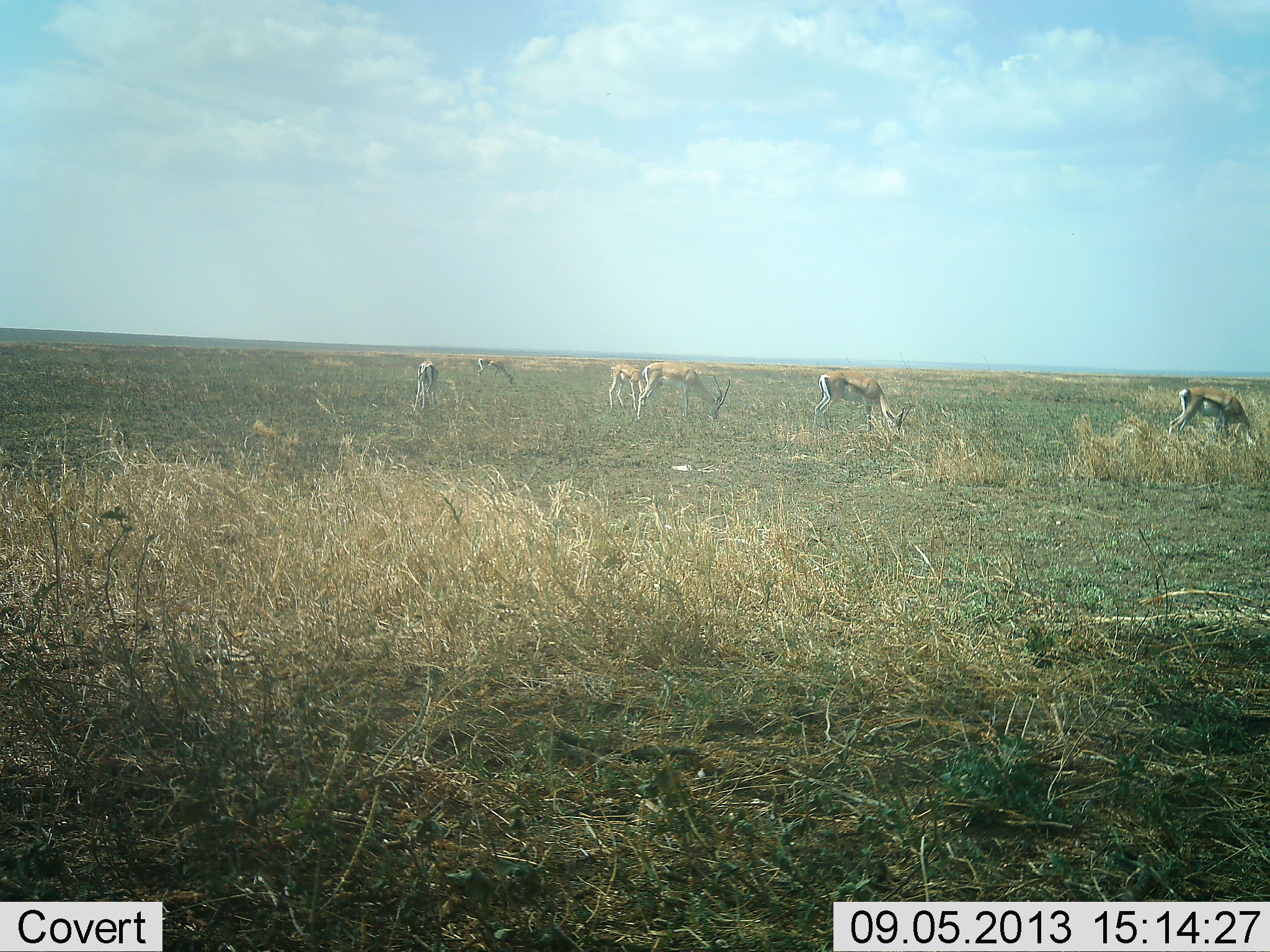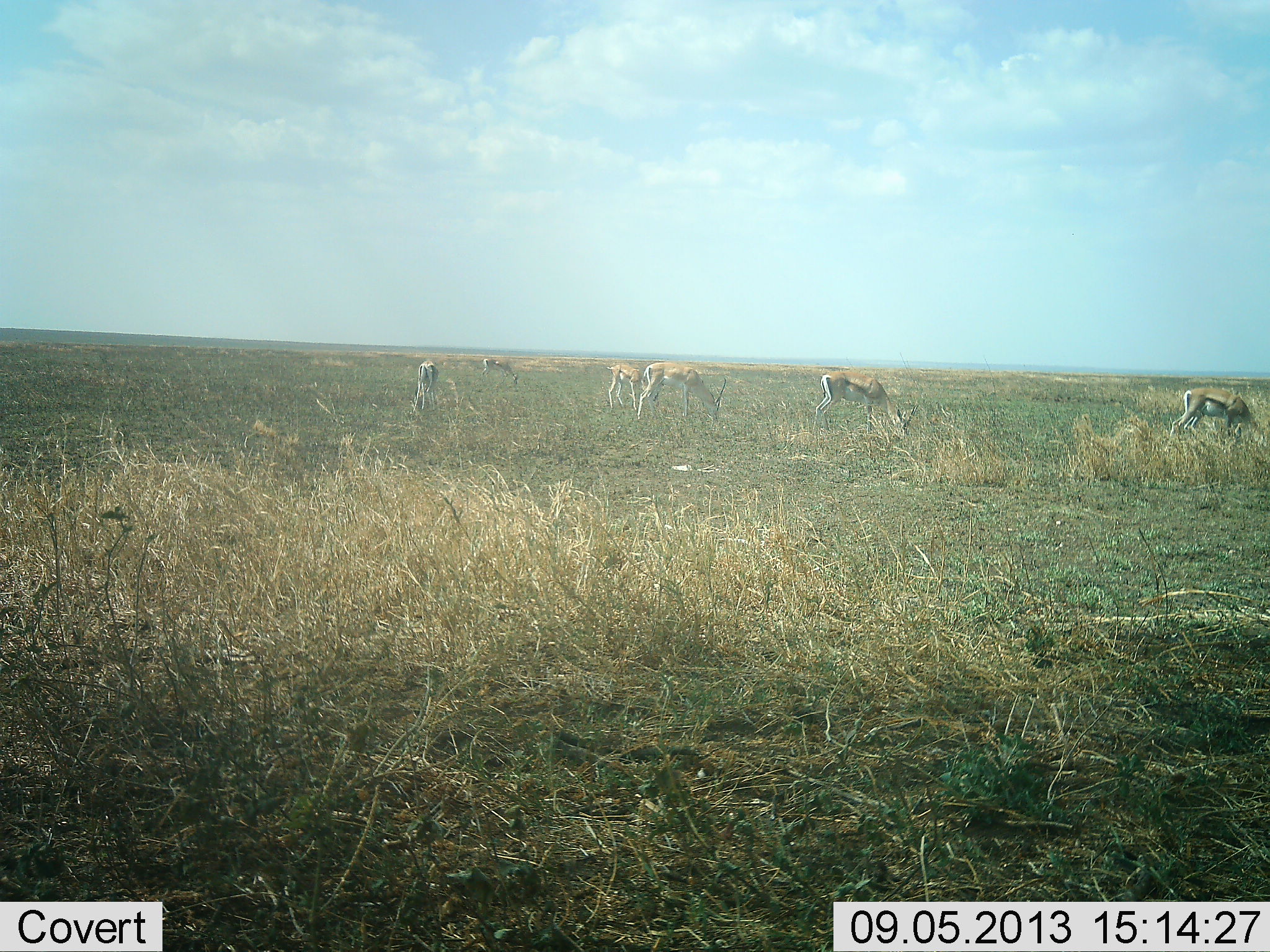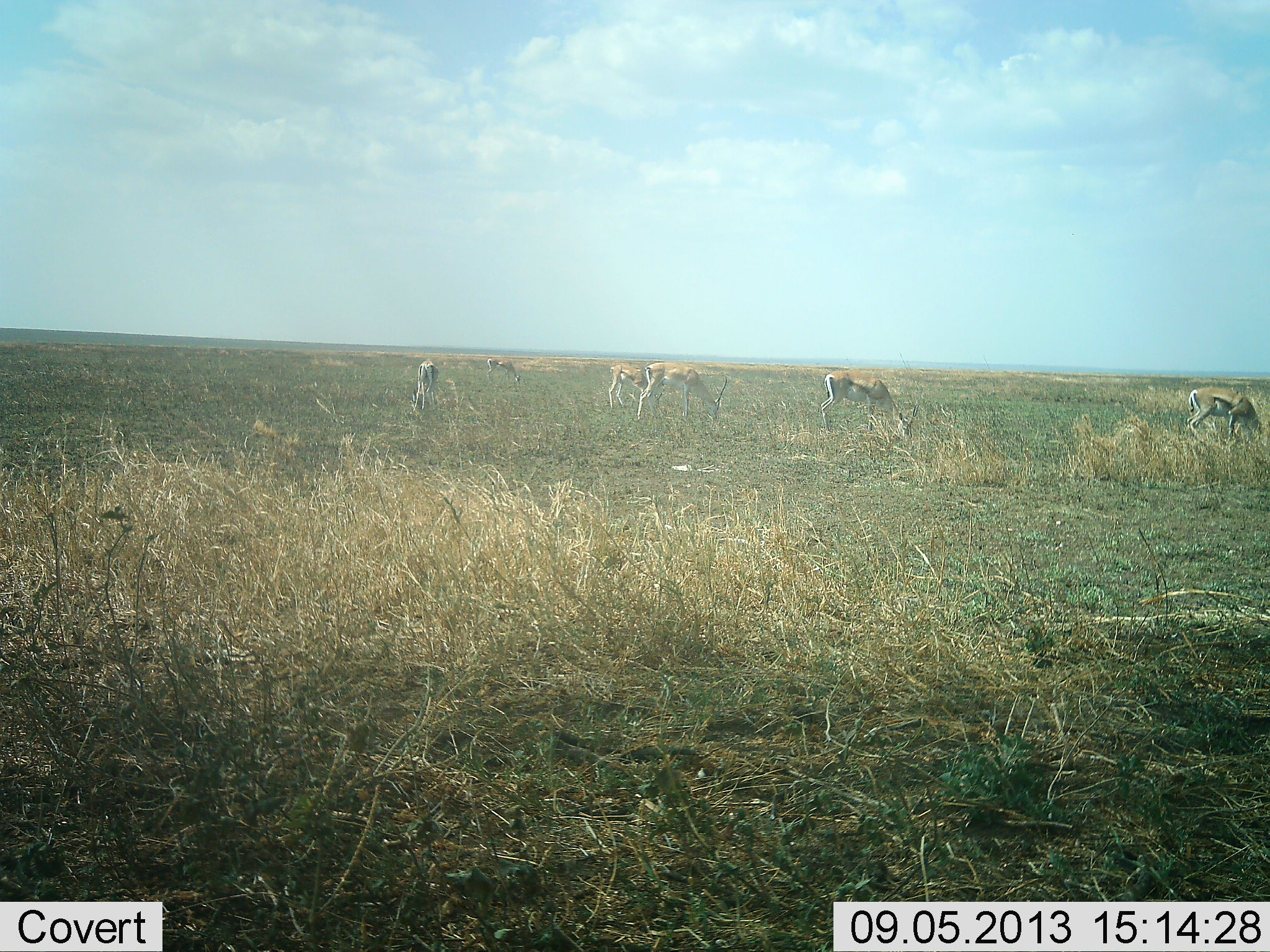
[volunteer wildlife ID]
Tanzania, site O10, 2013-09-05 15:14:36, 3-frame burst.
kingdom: Animalia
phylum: Chordata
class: Mammalia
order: Artiodactyla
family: Bovidae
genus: Eudorcas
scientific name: Eudorcas thomsonii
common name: thomson's gazelle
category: gazellethomsons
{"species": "gazellethomsons (thomson's gazelle) (Eudorcas thomsonii)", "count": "6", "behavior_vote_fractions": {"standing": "27%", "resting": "4%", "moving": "15%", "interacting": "4%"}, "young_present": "0%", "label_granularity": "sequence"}